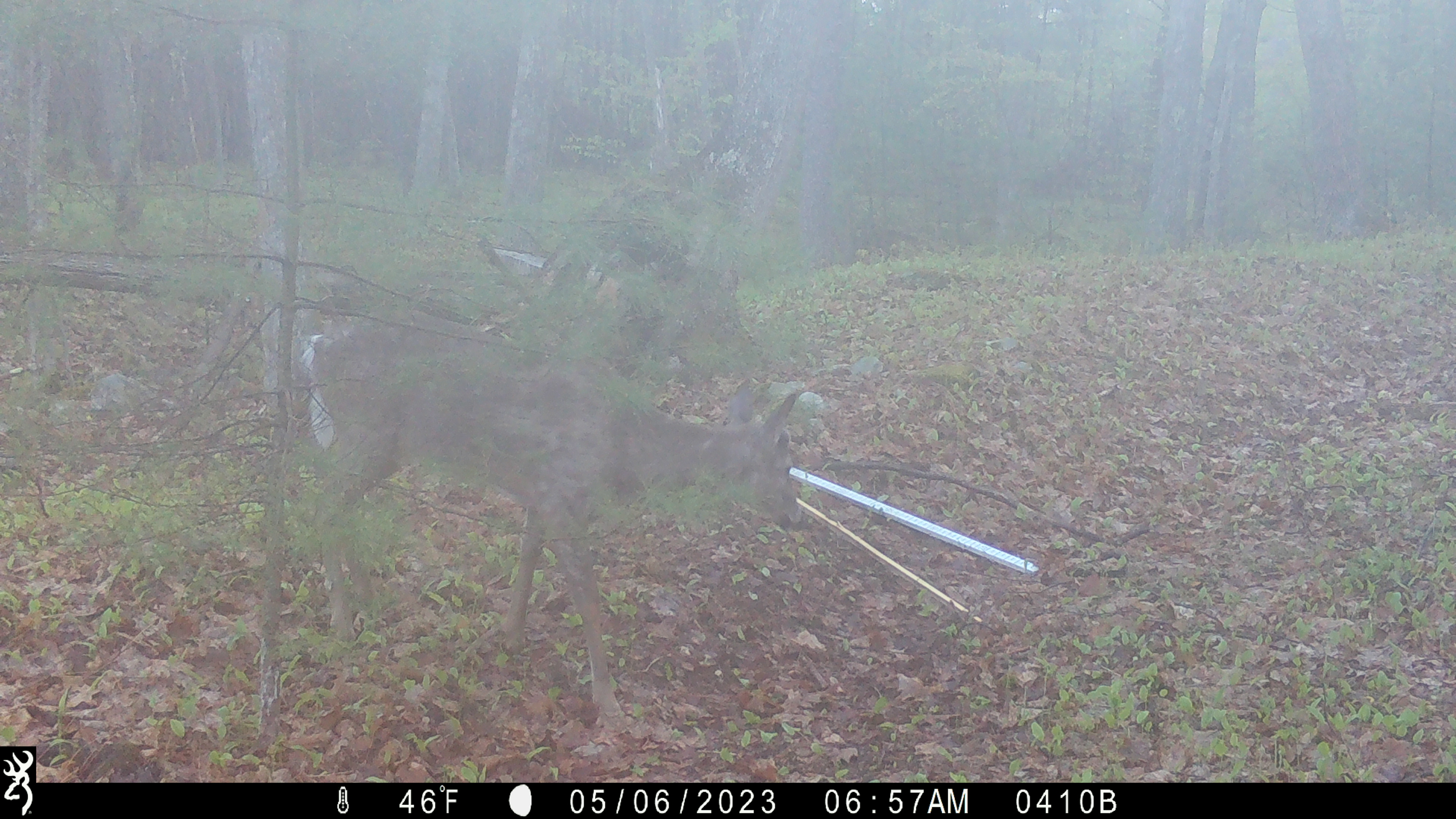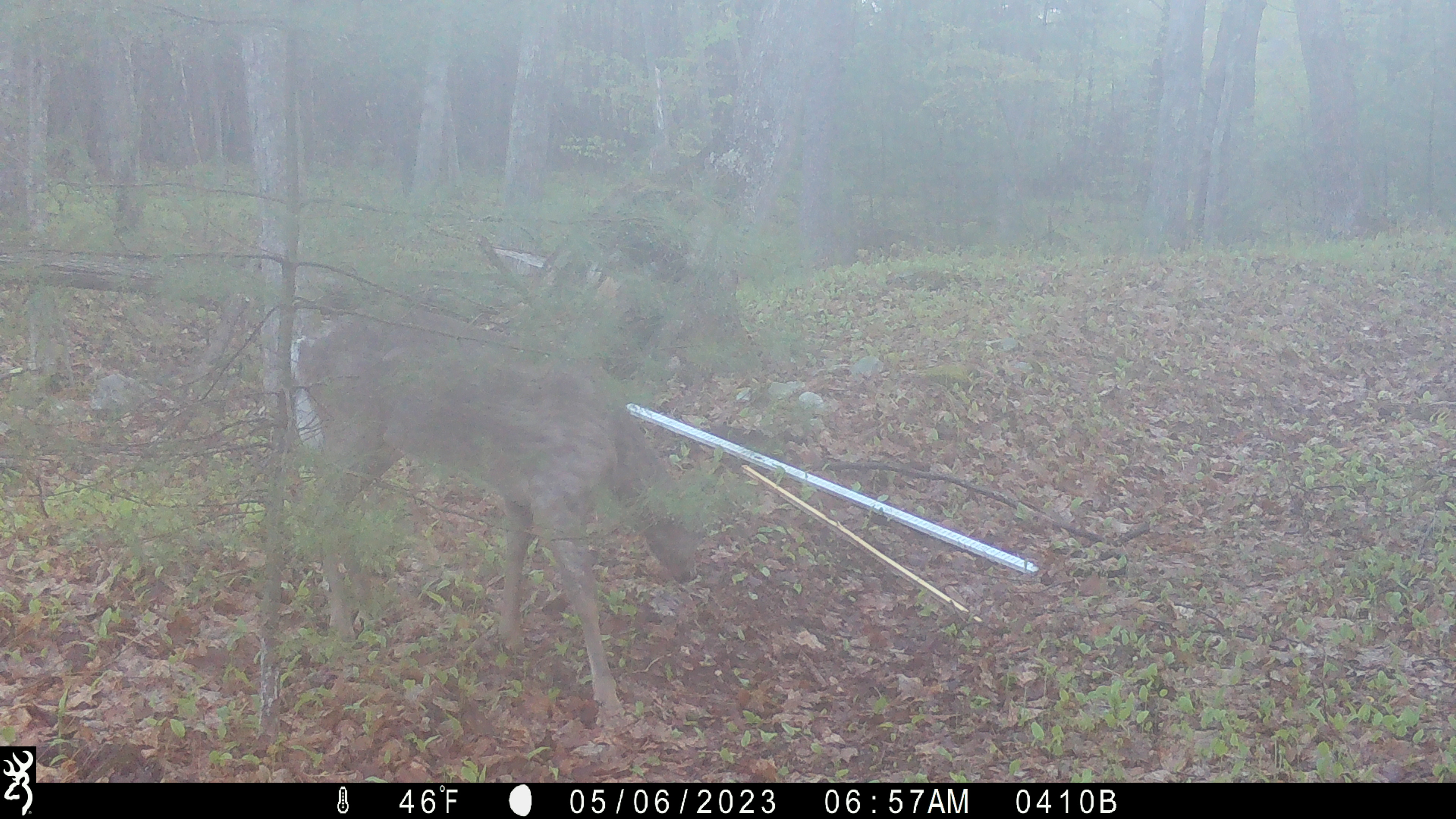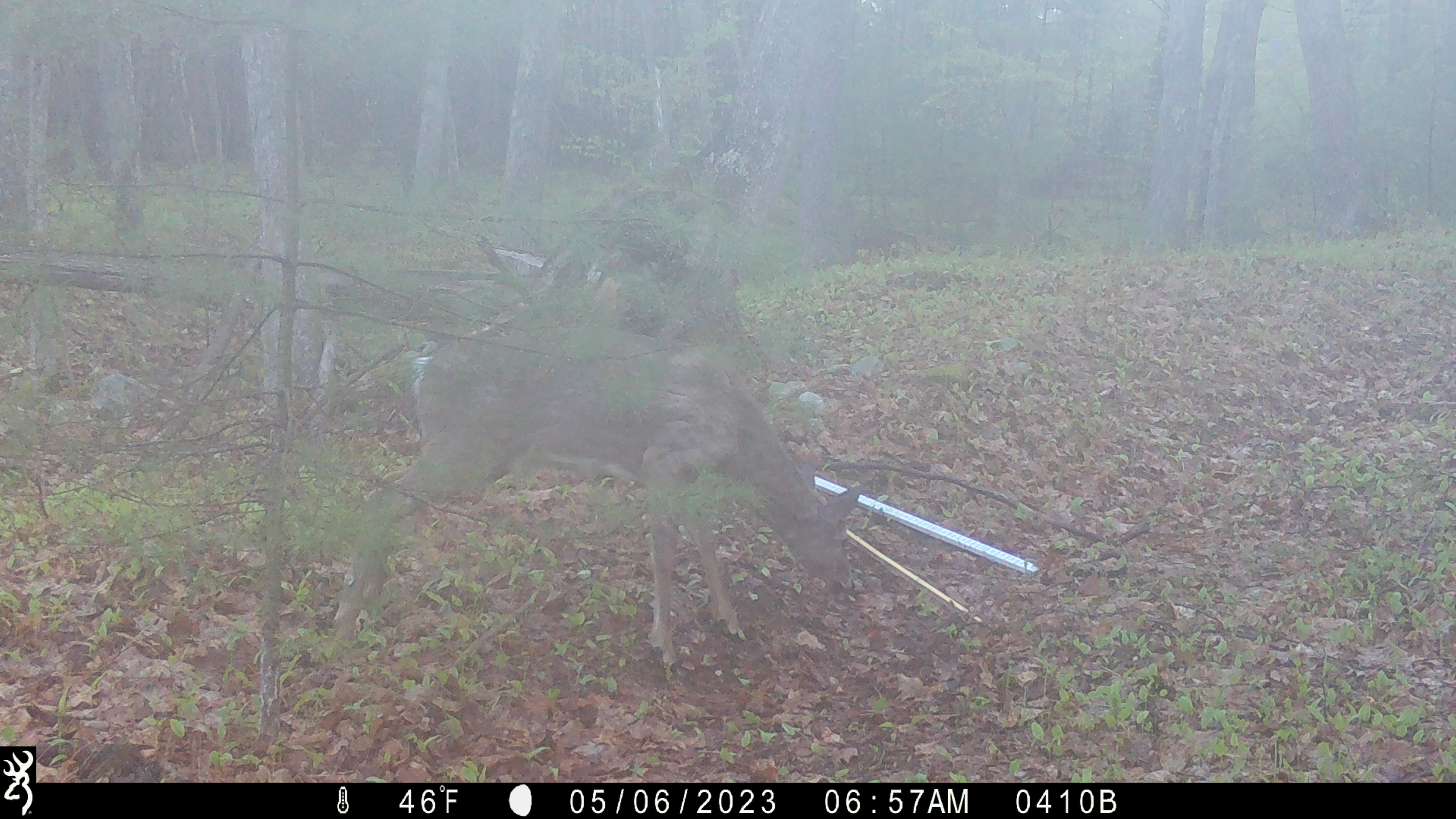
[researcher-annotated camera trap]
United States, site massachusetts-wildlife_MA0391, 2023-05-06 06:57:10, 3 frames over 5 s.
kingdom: Animalia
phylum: Chordata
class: Mammalia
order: Artiodactyla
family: Cervidae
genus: Odocoileus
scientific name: Odocoileus virginianus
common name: white-tailed deer